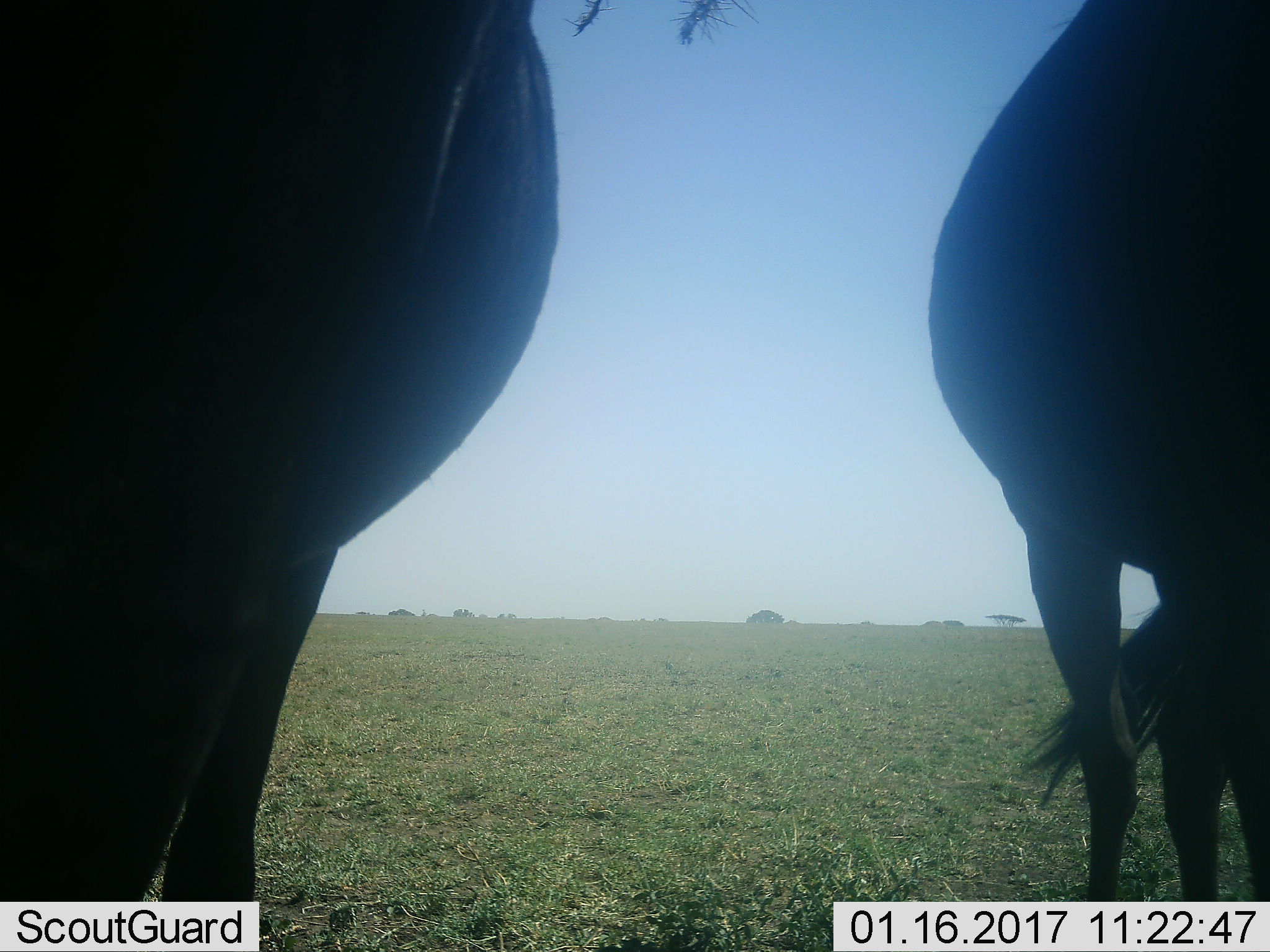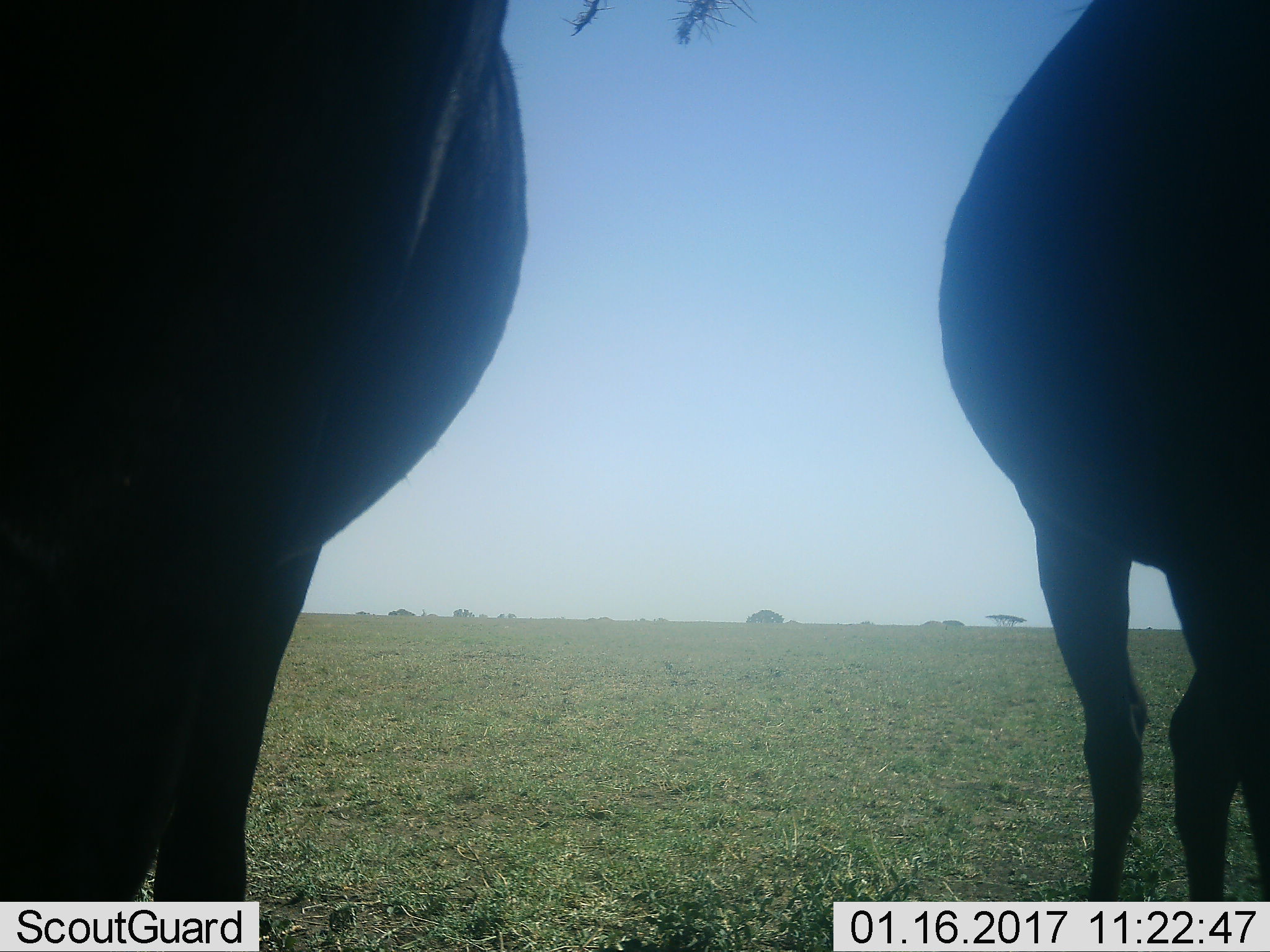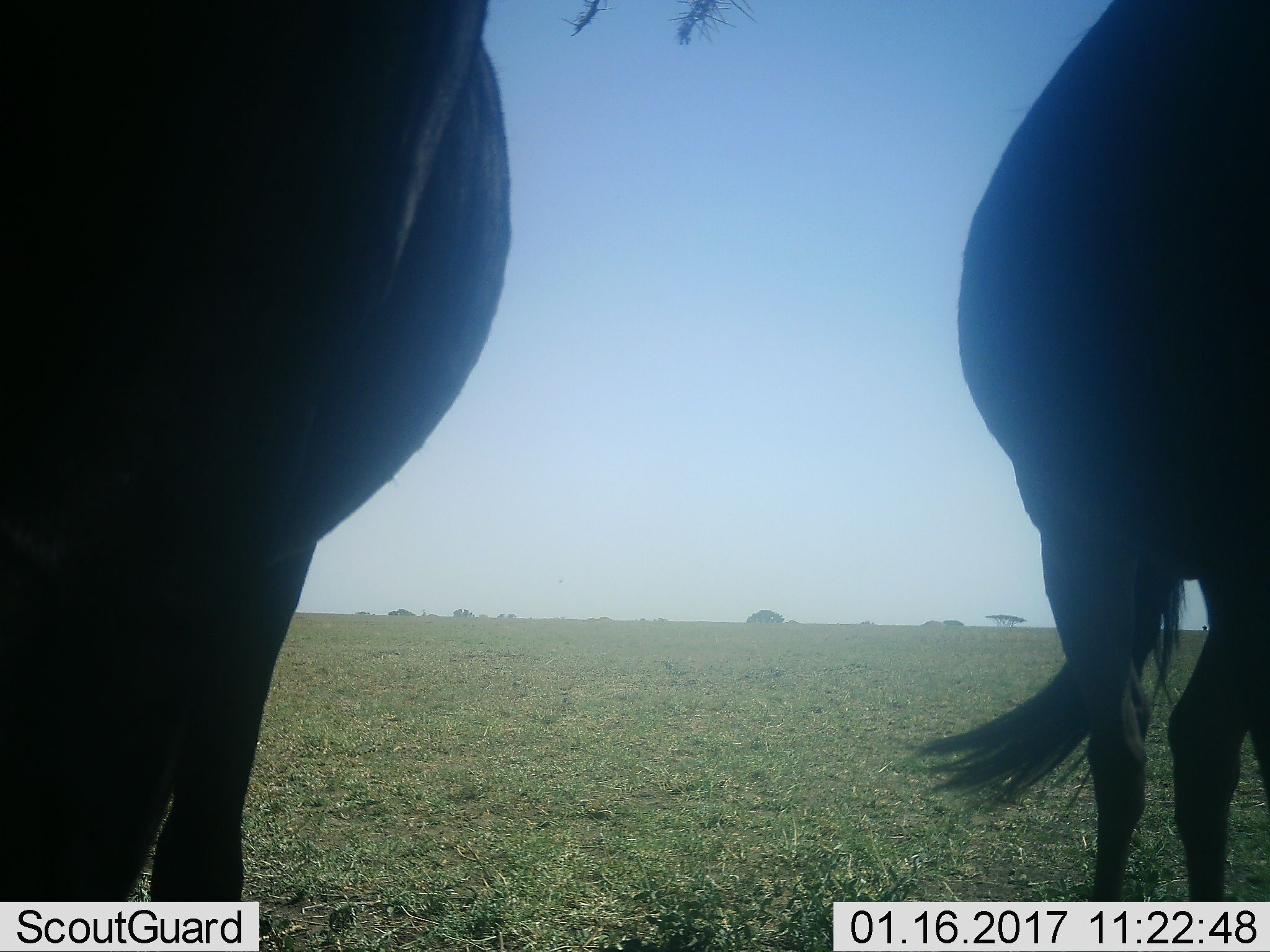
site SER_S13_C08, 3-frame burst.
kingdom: Animalia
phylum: Chordata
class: Mammalia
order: Artiodactyla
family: Bovidae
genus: Connochaetes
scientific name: Connochaetes taurinus taurinus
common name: blue wildebeest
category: wildebeestblue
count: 2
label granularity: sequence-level